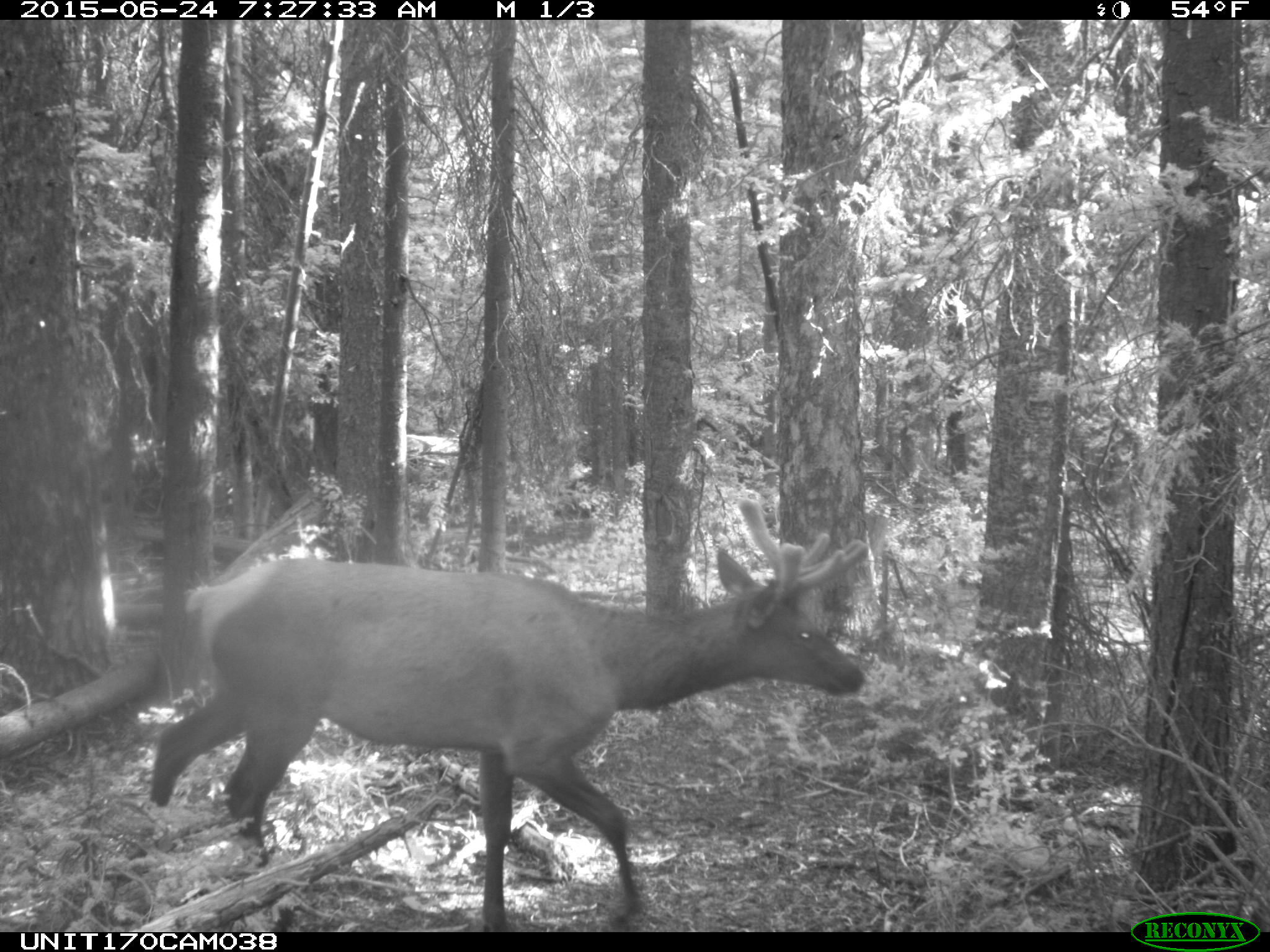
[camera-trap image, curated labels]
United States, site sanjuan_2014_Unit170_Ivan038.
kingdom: Animalia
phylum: Chordata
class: Mammalia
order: Artiodactyla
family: Cervidae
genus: Cervus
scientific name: Cervus elaphus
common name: red deer